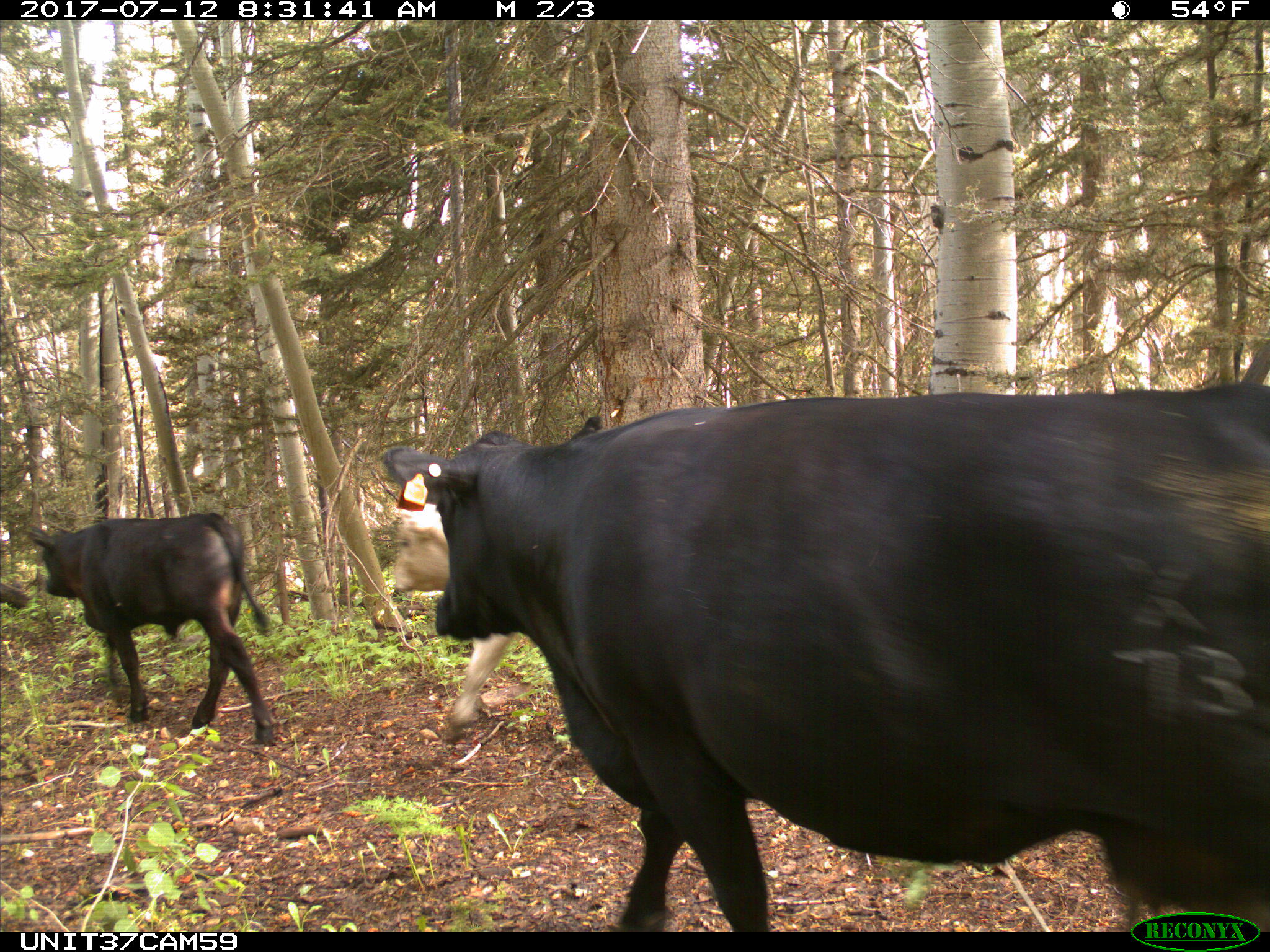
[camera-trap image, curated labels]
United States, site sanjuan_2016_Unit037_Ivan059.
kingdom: Animalia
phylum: Chordata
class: Mammalia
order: Artiodactyla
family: Bovidae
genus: Bos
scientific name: Bos taurus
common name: domestic cow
Bos taurus (domestic cow).